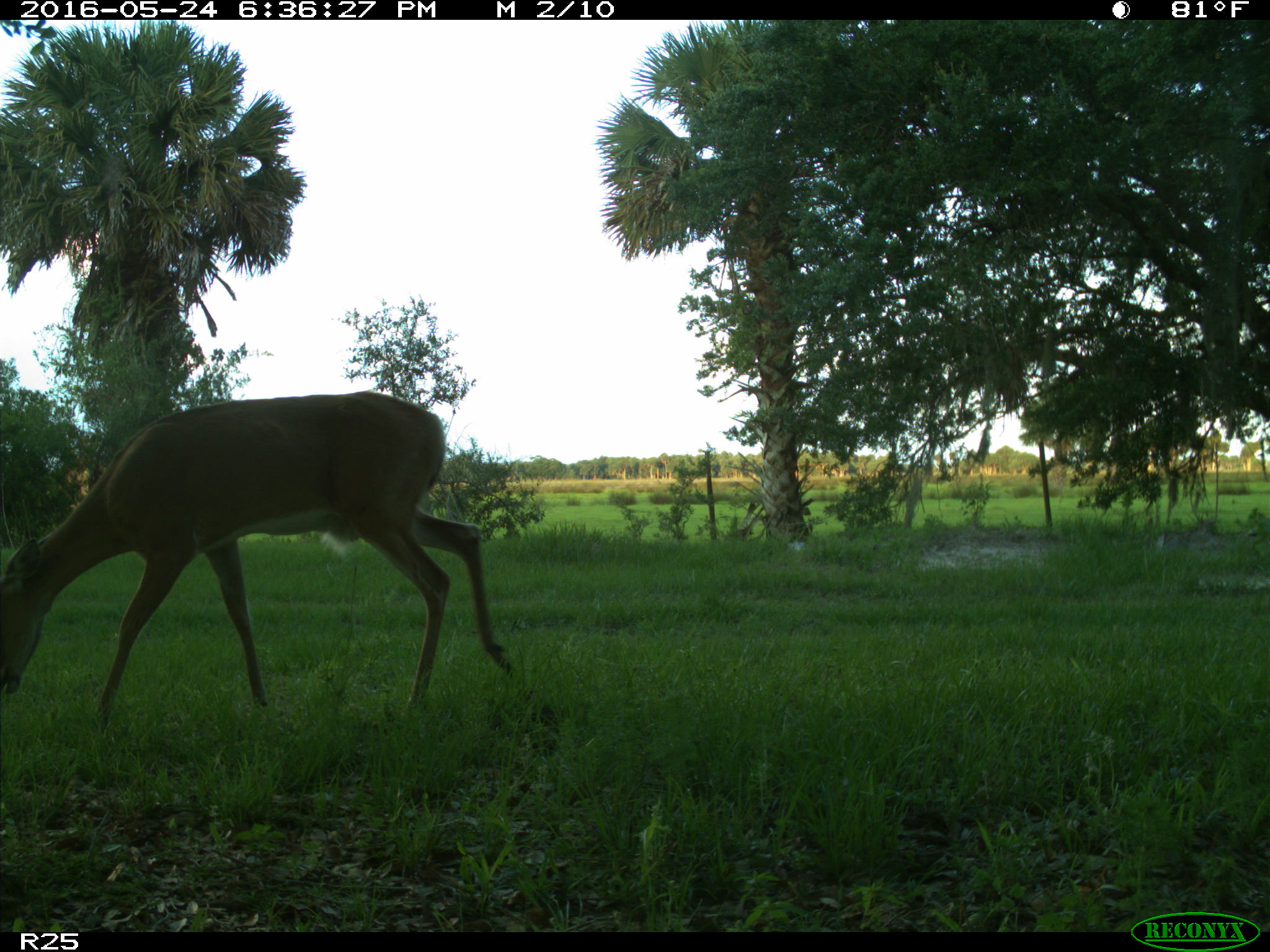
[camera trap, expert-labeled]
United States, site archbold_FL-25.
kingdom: Animalia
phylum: Chordata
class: Mammalia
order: Artiodactyla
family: Cervidae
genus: Odocoileus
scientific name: Odocoileus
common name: deer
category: unidentified deer